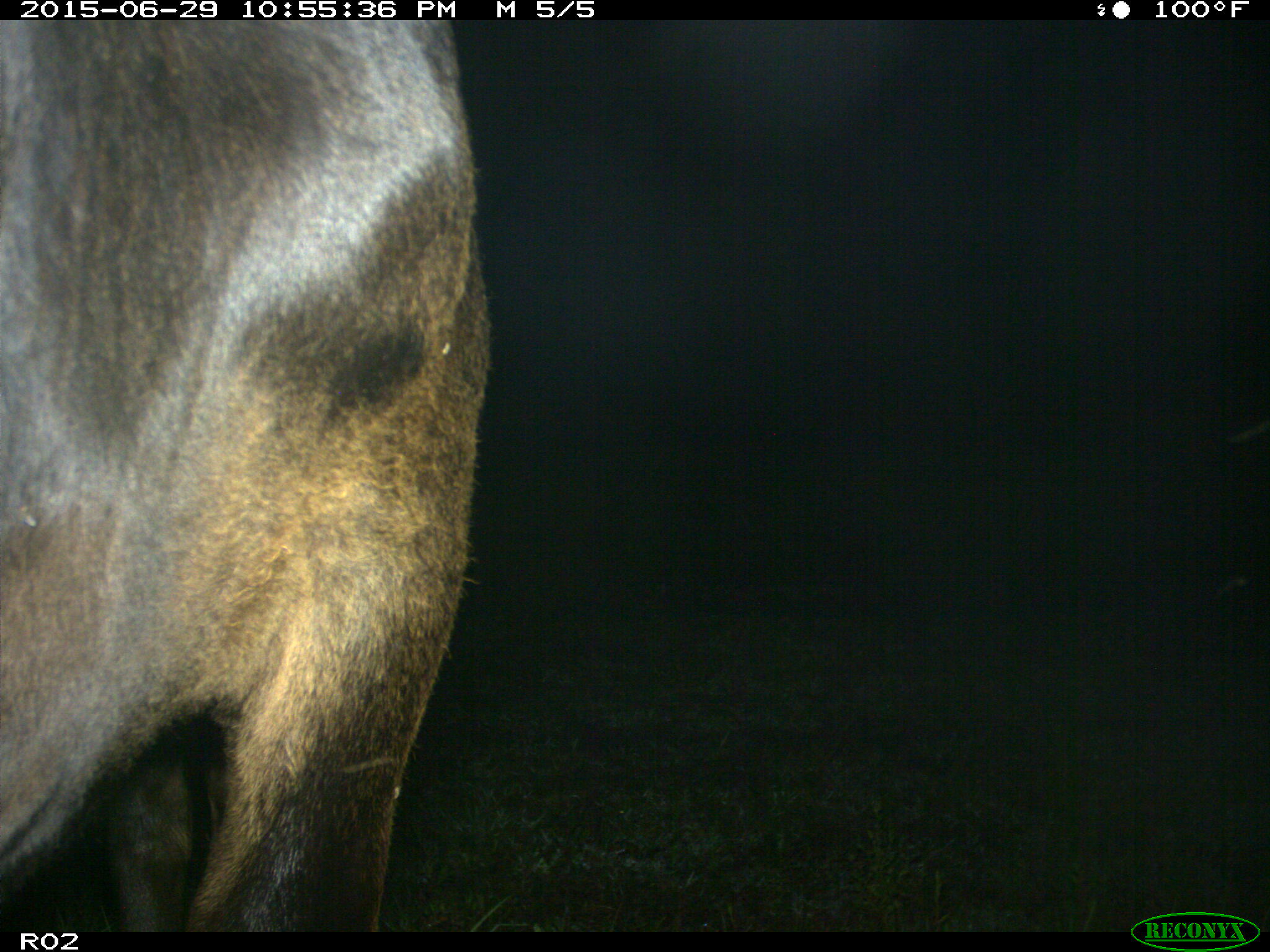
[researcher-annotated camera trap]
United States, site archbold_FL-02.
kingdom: Animalia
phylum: Chordata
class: Mammalia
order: Artiodactyla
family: Bovidae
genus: Bos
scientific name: Bos taurus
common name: domestic cow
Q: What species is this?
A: Bos taurus (domestic cow).